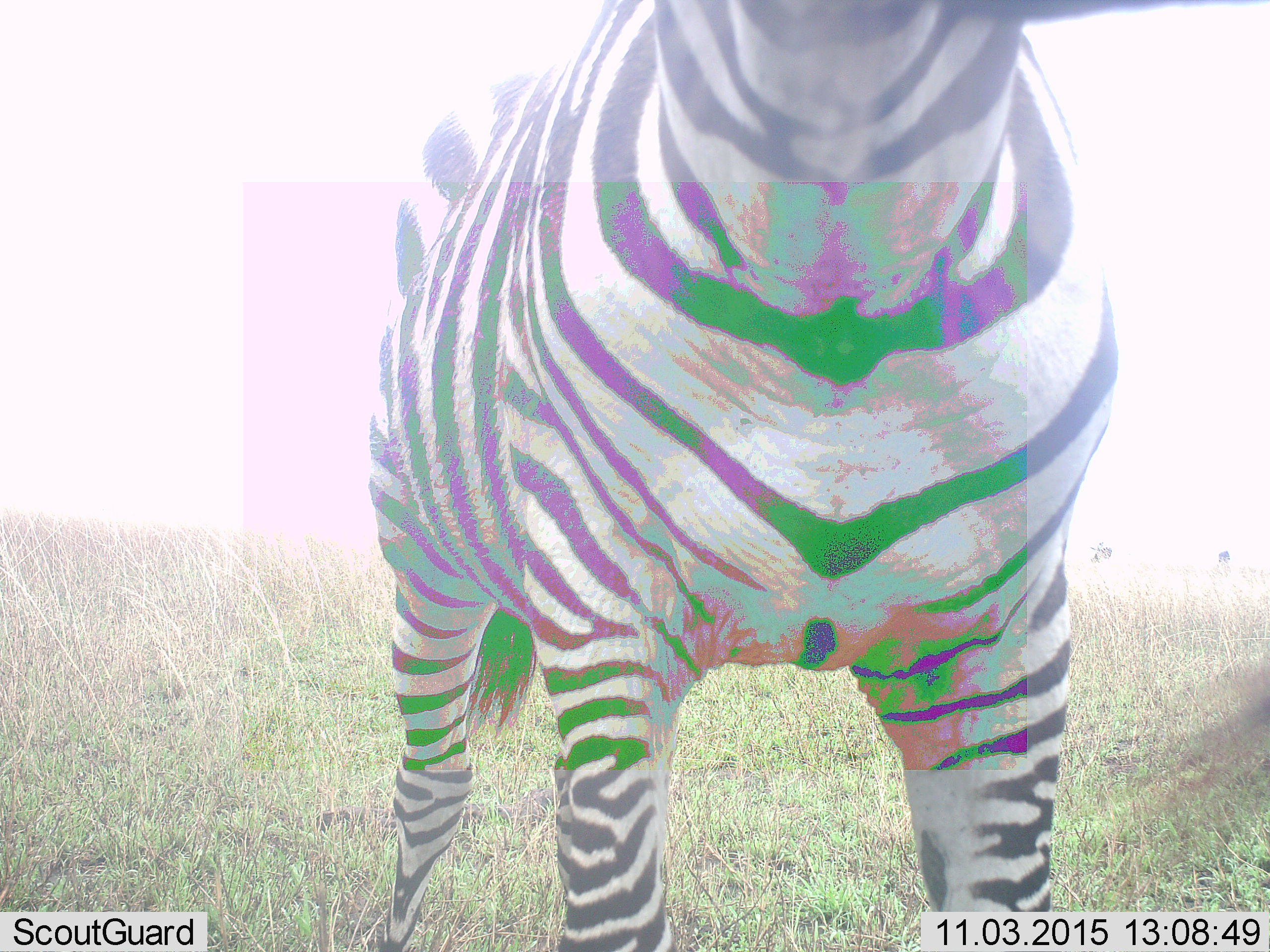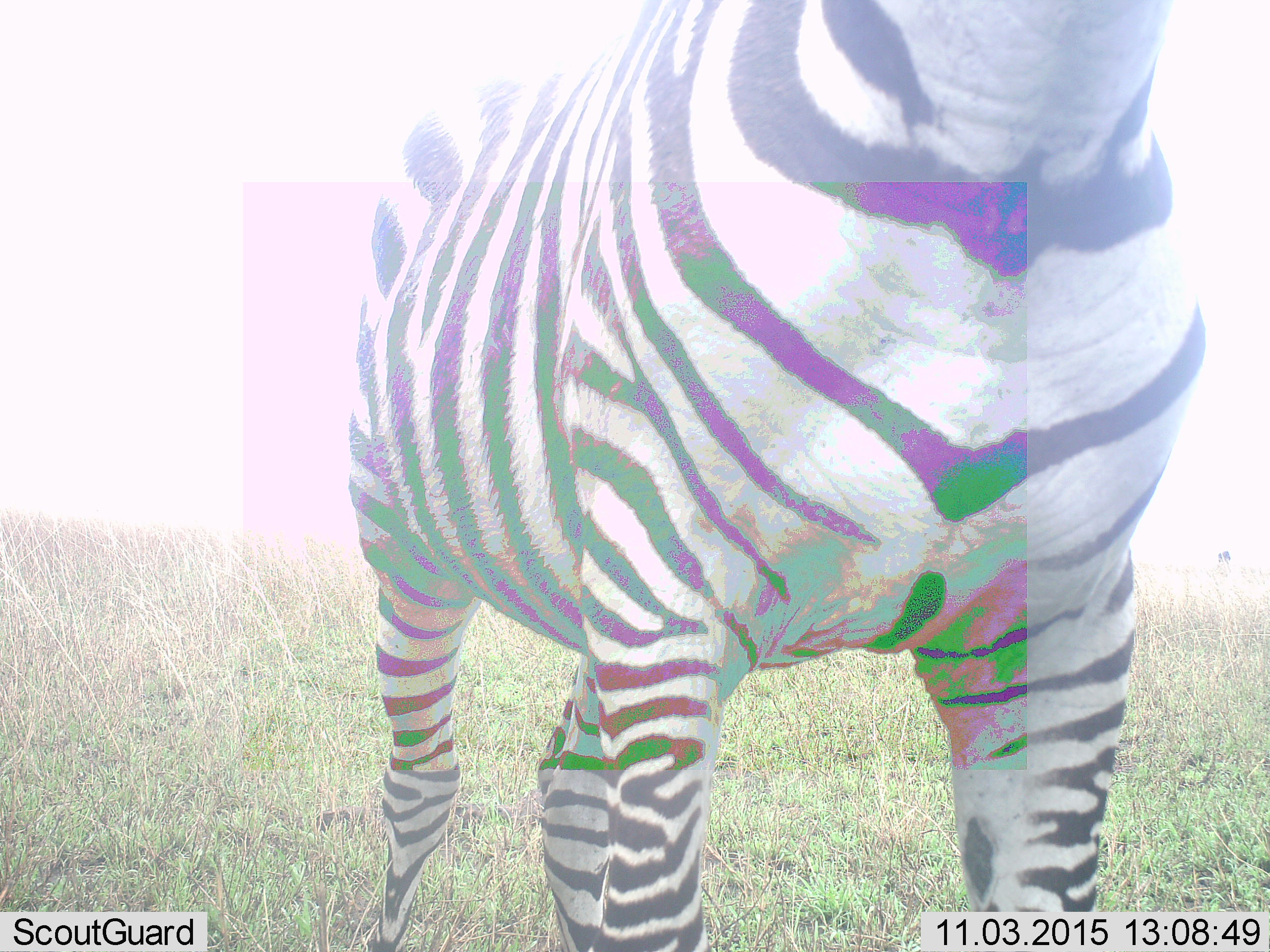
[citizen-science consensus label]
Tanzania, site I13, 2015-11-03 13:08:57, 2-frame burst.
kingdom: Animalia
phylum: Chordata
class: Mammalia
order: Perissodactyla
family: Equidae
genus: Equus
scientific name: Equus quagga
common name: plains zebra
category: zebra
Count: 1.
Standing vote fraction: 78%.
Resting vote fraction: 0%.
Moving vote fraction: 0%.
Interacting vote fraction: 33%.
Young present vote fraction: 0%.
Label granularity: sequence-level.